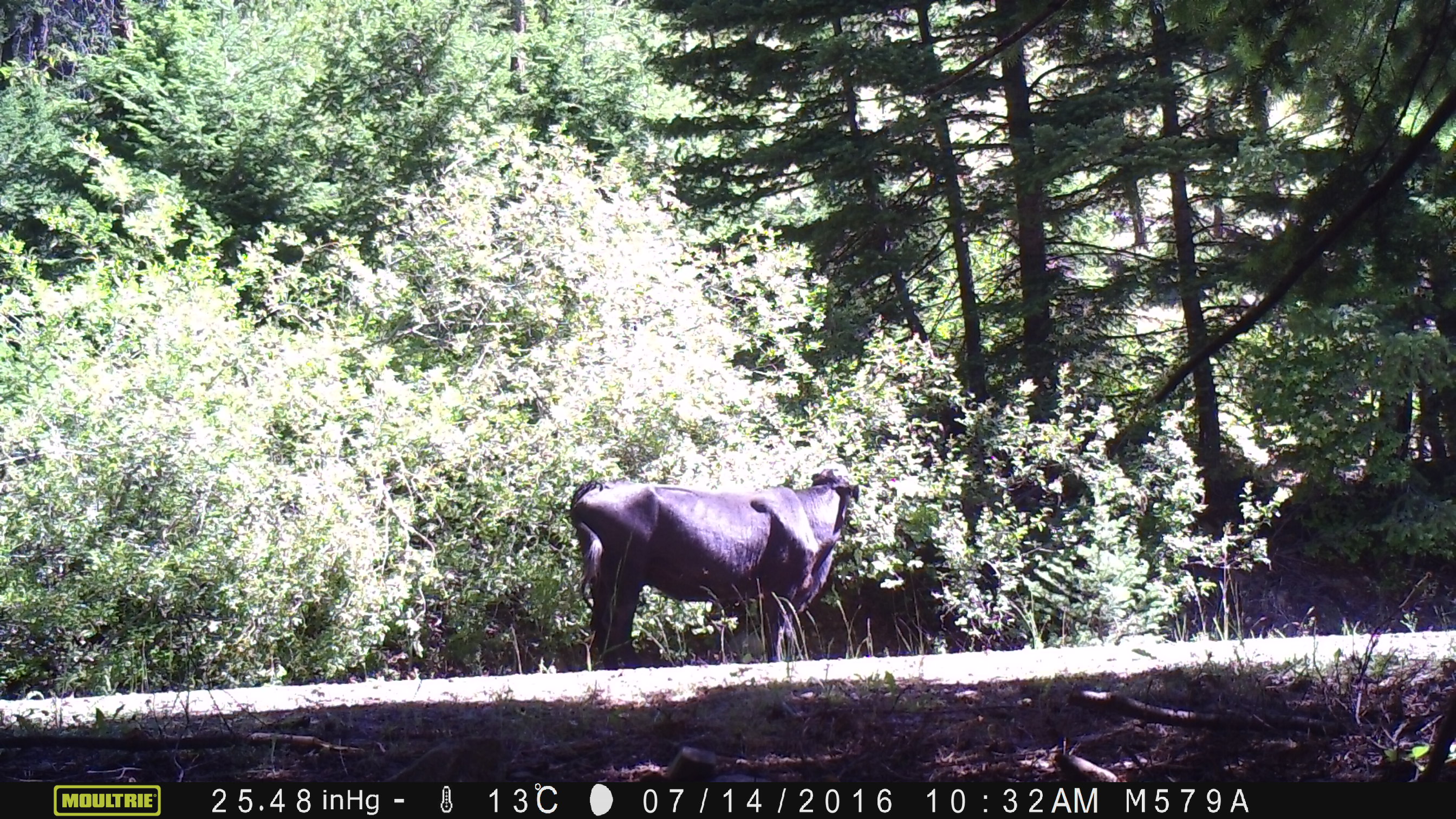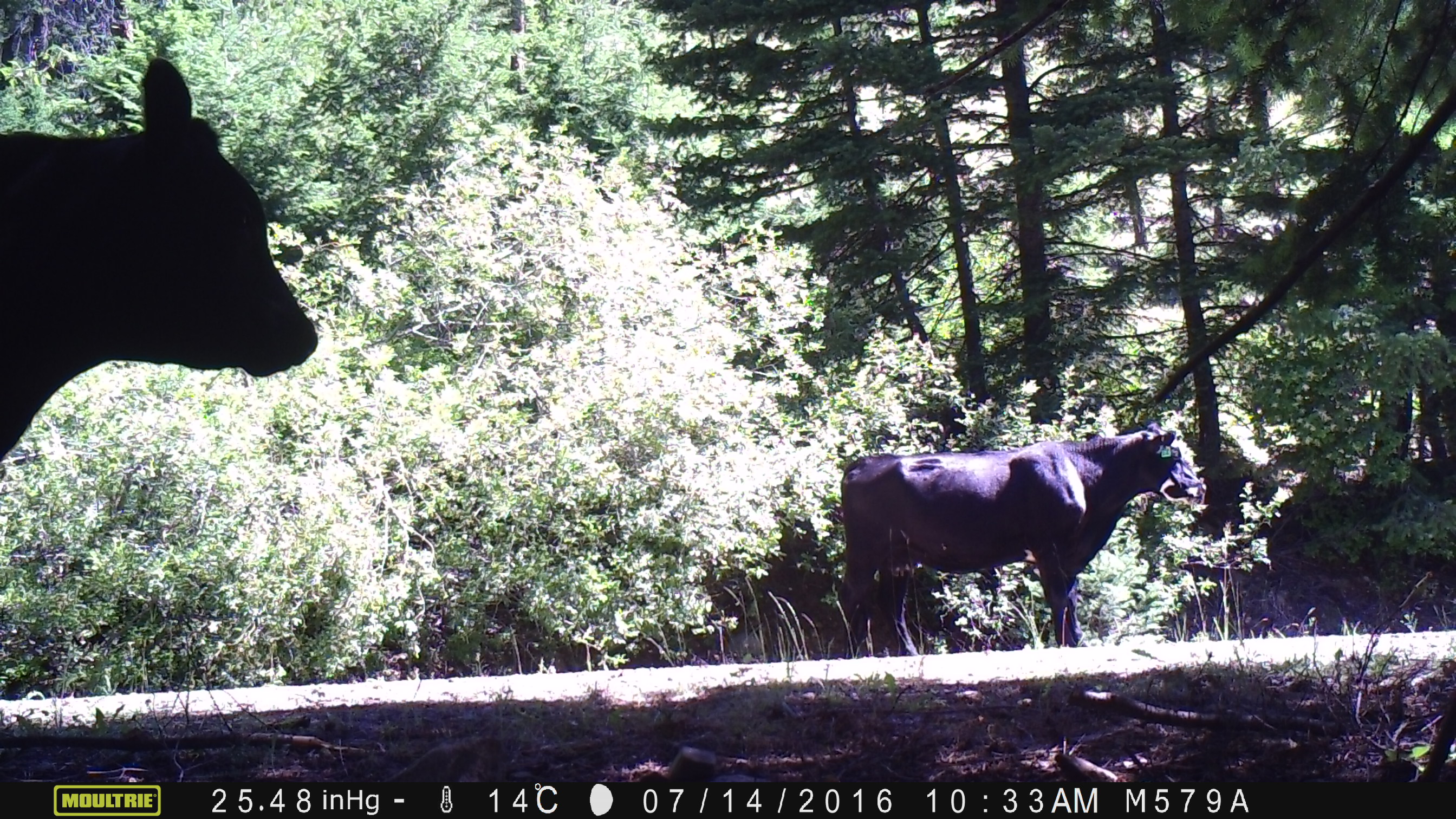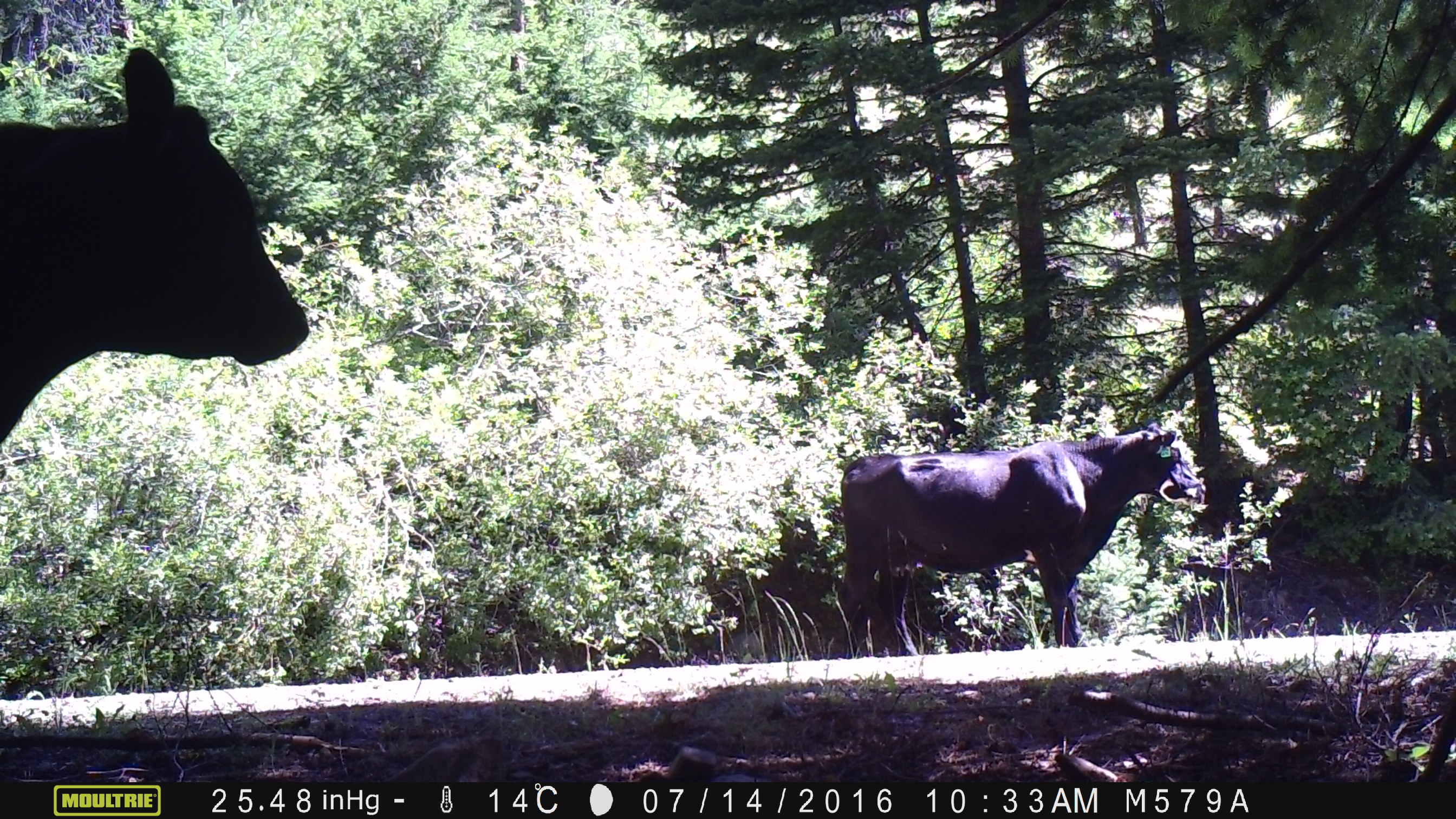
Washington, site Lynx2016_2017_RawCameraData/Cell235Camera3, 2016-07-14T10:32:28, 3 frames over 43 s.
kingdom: Animalia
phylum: Chordata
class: Mammalia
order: Artiodactyla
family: Bovidae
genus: Bos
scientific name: Bos taurus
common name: domestic cattle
Domestic cattle (Bos taurus). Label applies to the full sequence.